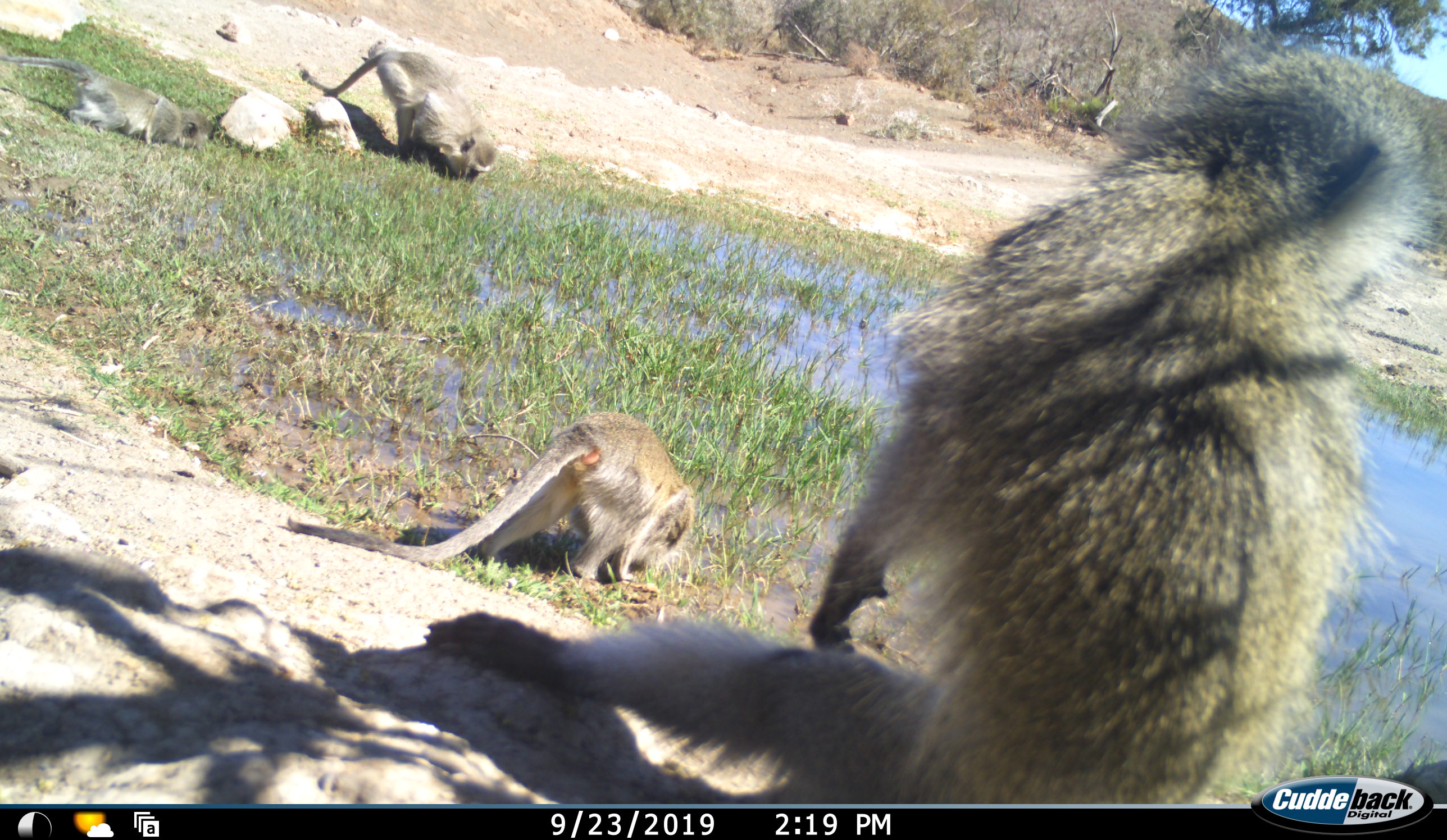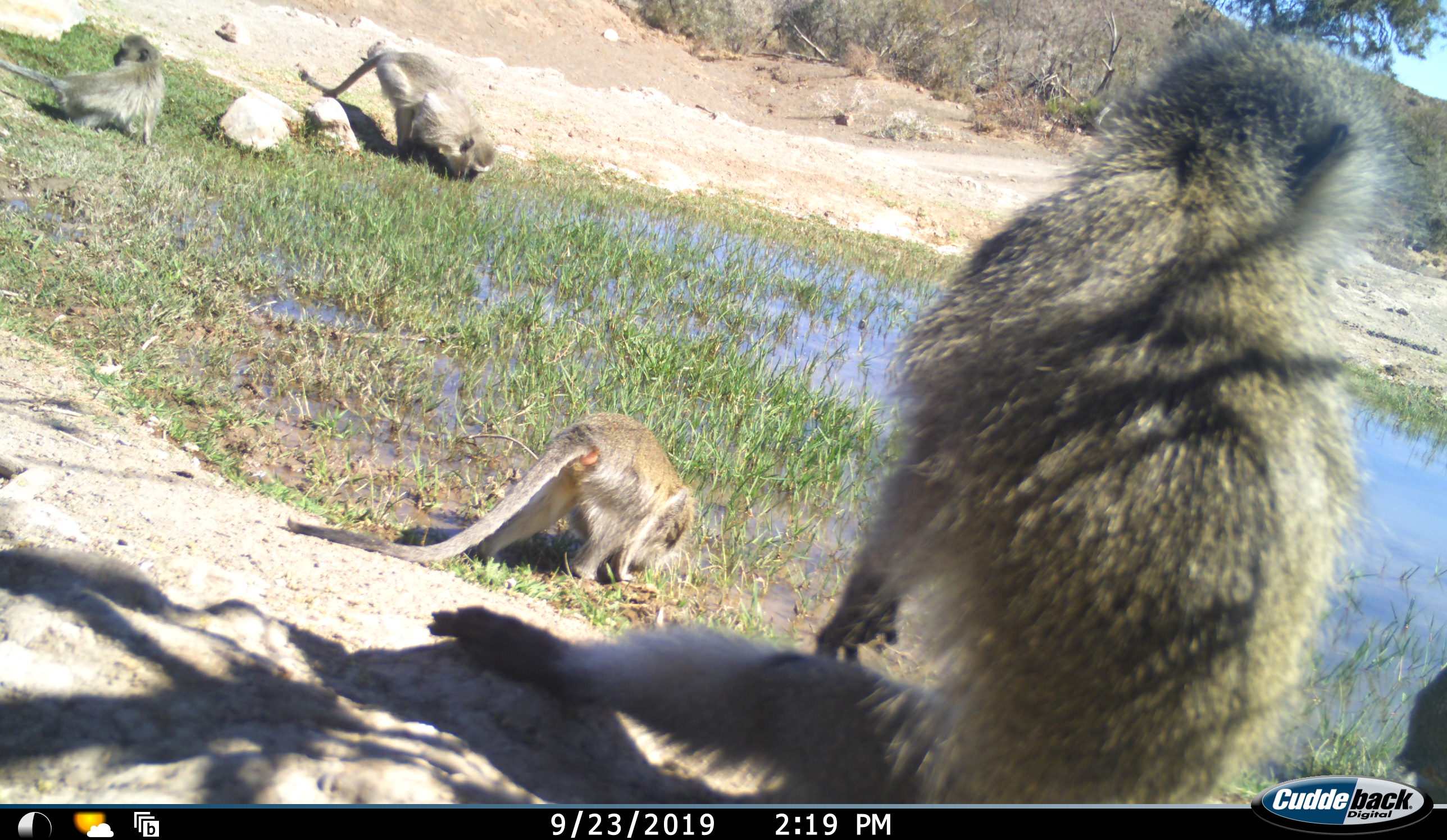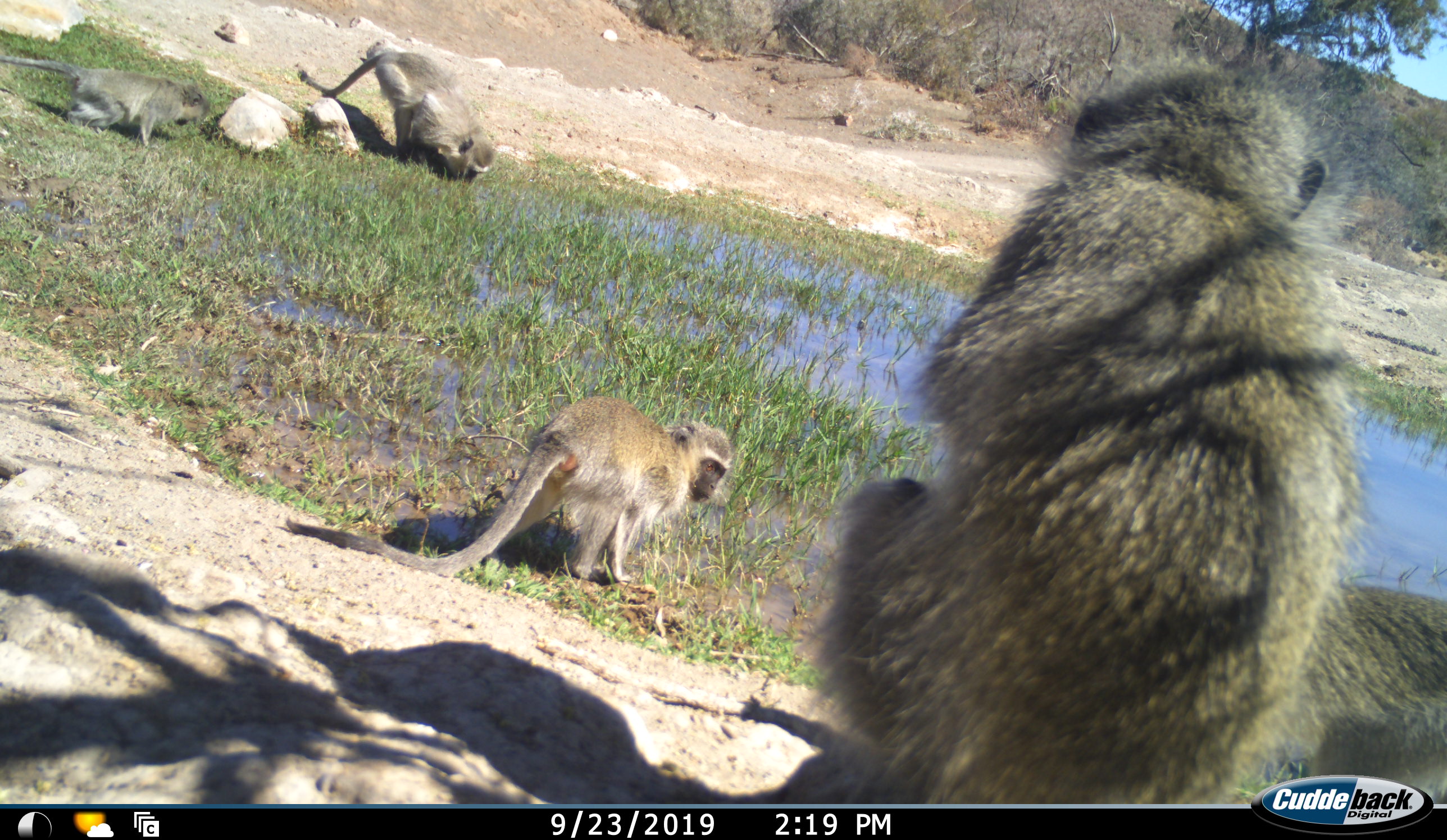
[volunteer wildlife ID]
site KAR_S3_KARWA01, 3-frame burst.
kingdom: Animalia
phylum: Chordata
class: Mammalia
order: Primates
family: Cercopithecidae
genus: Chlorocebus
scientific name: Chlorocebus pygerythrus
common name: vervet monkey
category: monkeyvervet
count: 5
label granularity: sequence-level